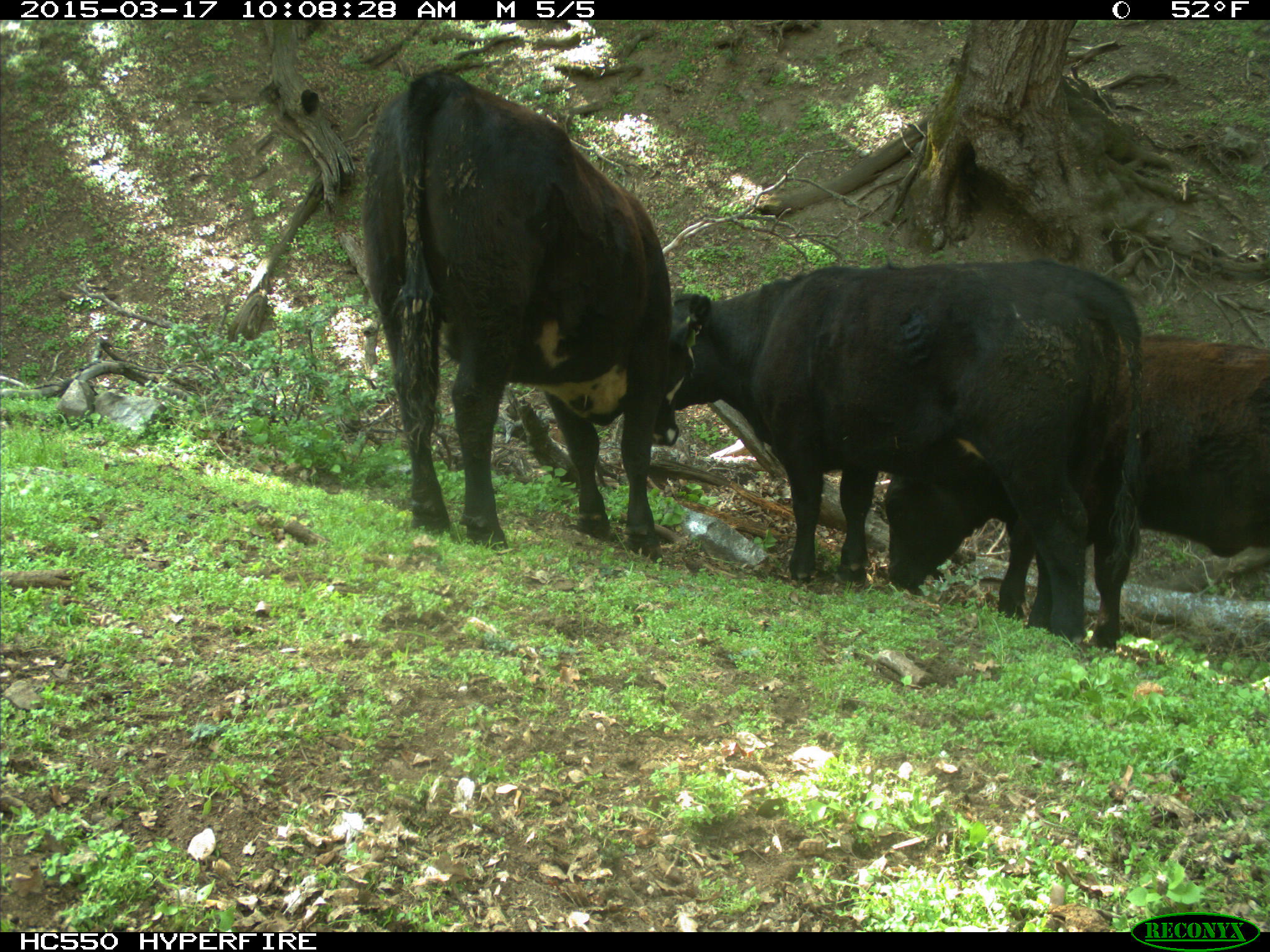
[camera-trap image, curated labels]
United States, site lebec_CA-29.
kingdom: Animalia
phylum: Chordata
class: Mammalia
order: Artiodactyla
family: Bovidae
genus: Bos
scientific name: Bos taurus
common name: domestic cow